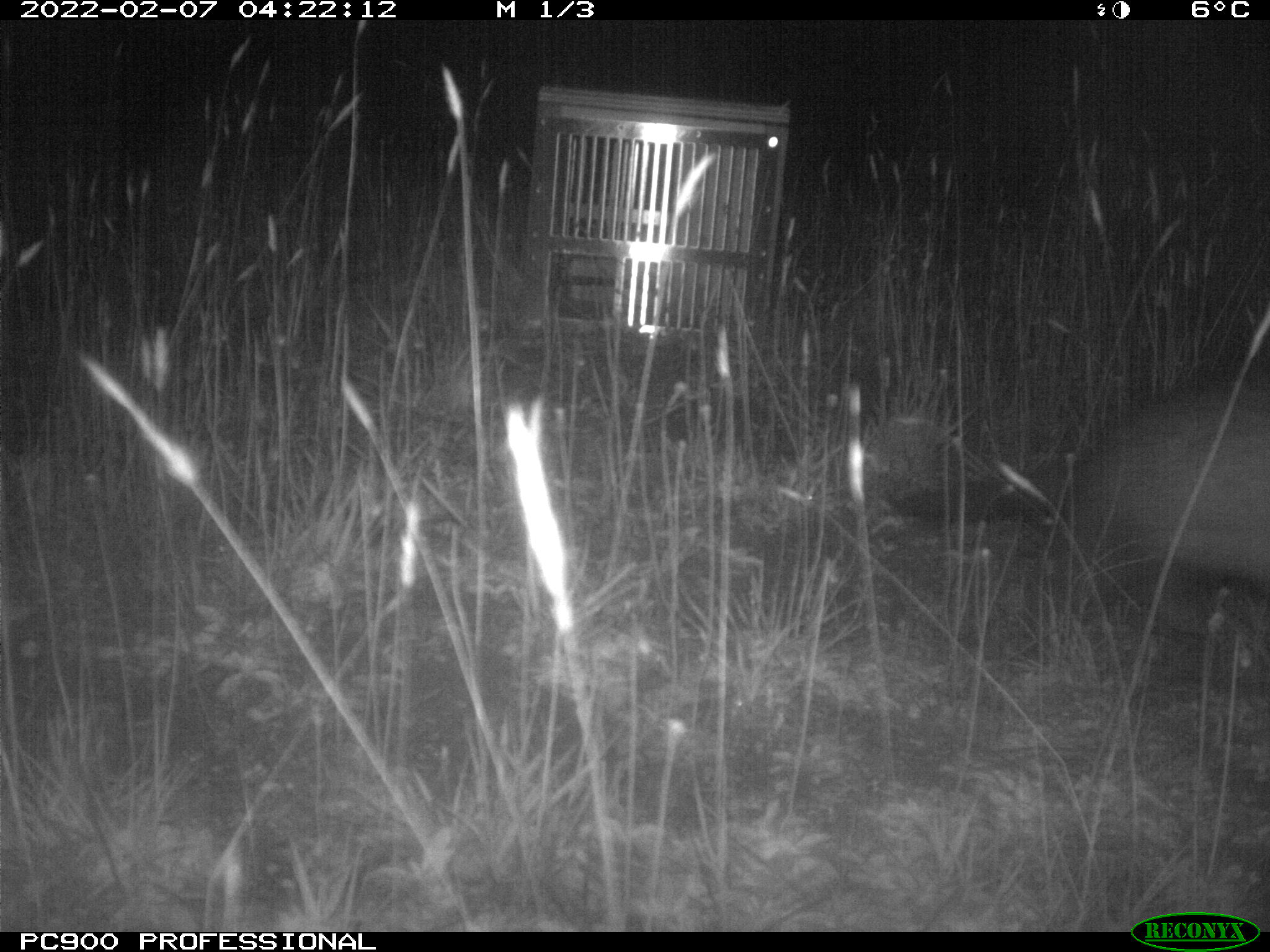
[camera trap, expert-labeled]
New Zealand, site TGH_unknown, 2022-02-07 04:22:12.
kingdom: Animalia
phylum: Chordata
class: Mammalia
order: Carnivora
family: Mustelidae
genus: Mustela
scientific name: Mustela furo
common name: ferret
Ferret (Mustela furo).